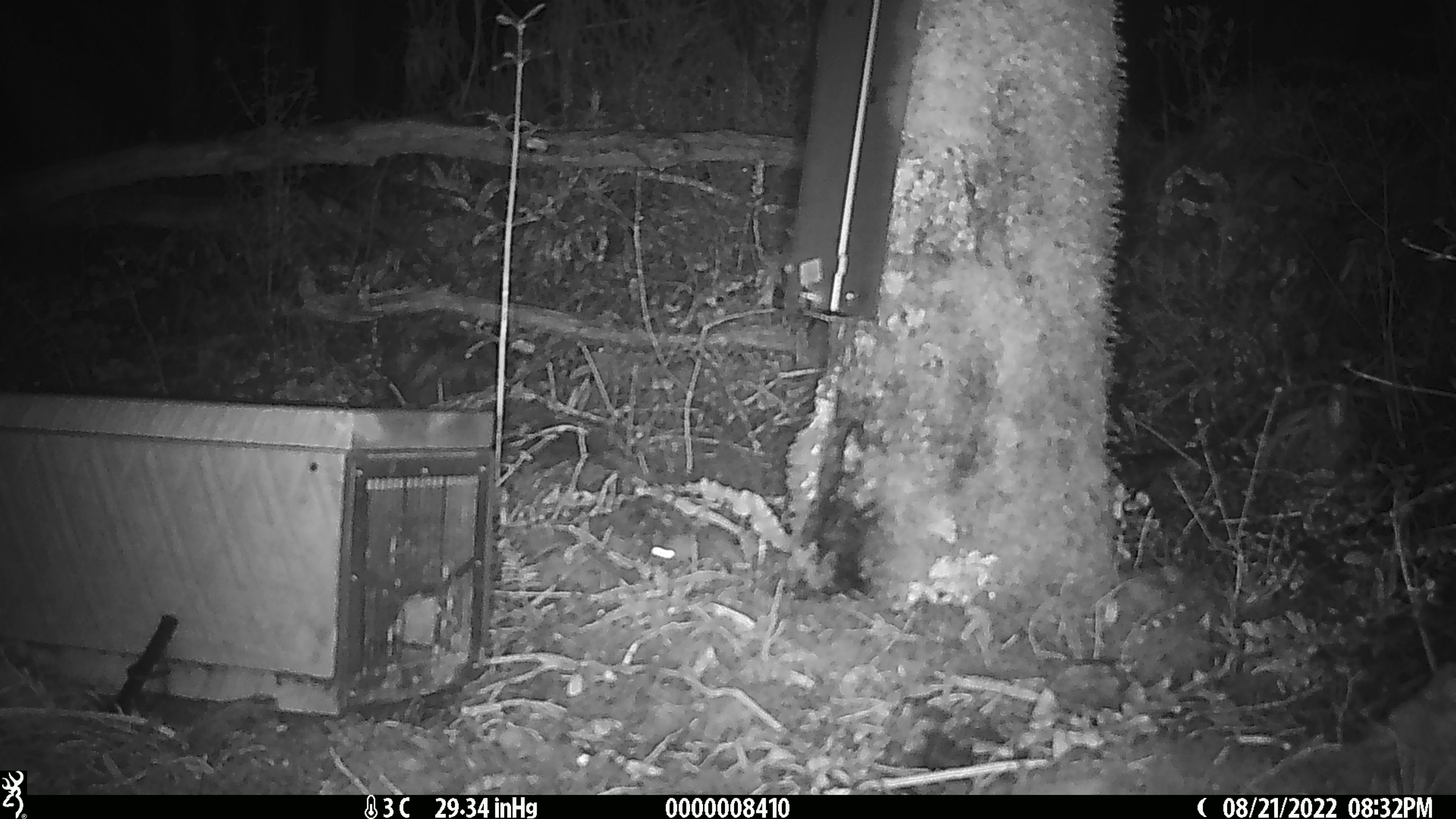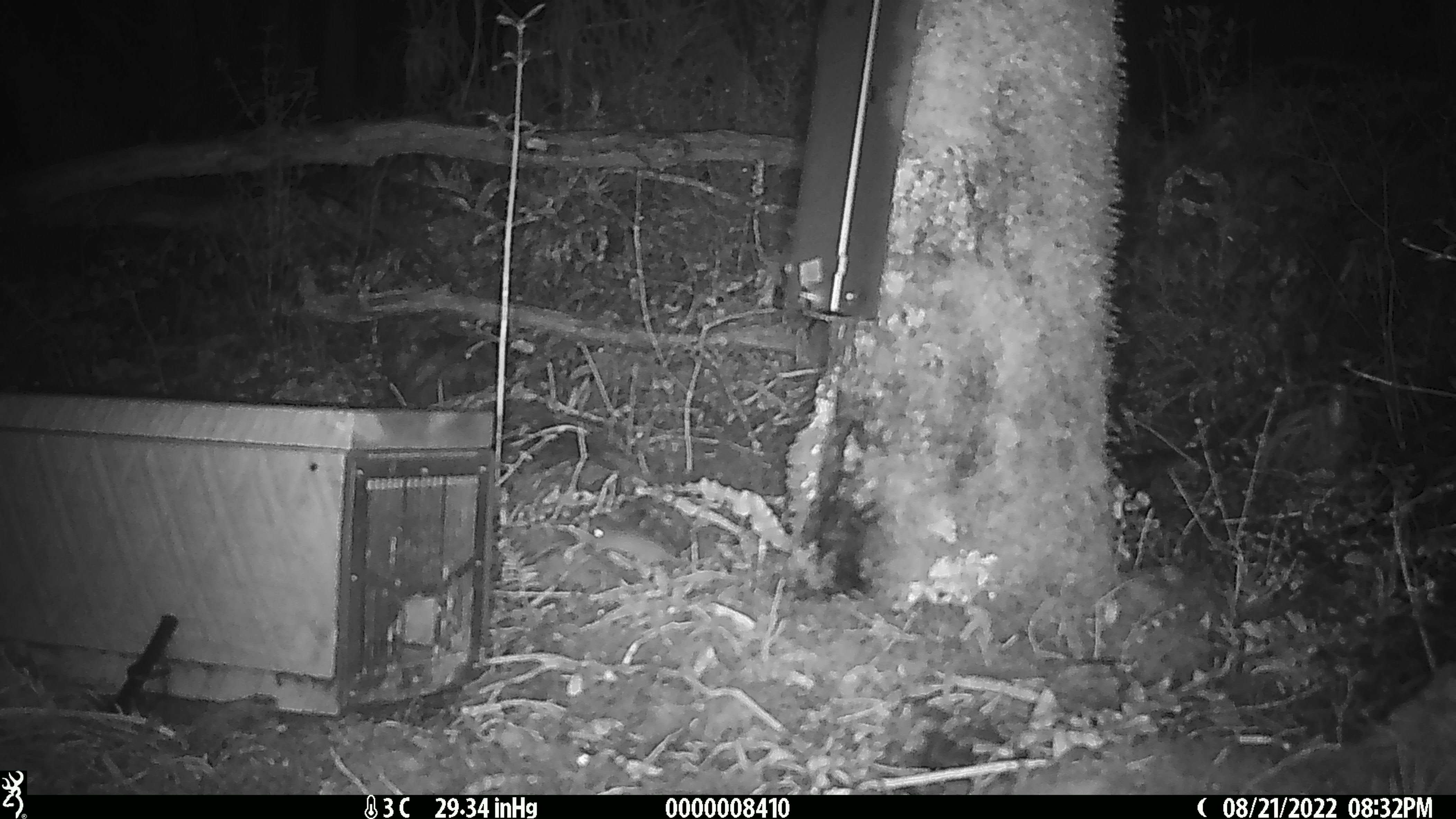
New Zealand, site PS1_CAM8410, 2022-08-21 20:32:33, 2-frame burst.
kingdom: Animalia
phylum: Chordata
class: Mammalia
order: Rodentia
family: Muridae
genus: Mus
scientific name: Mus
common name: mouse